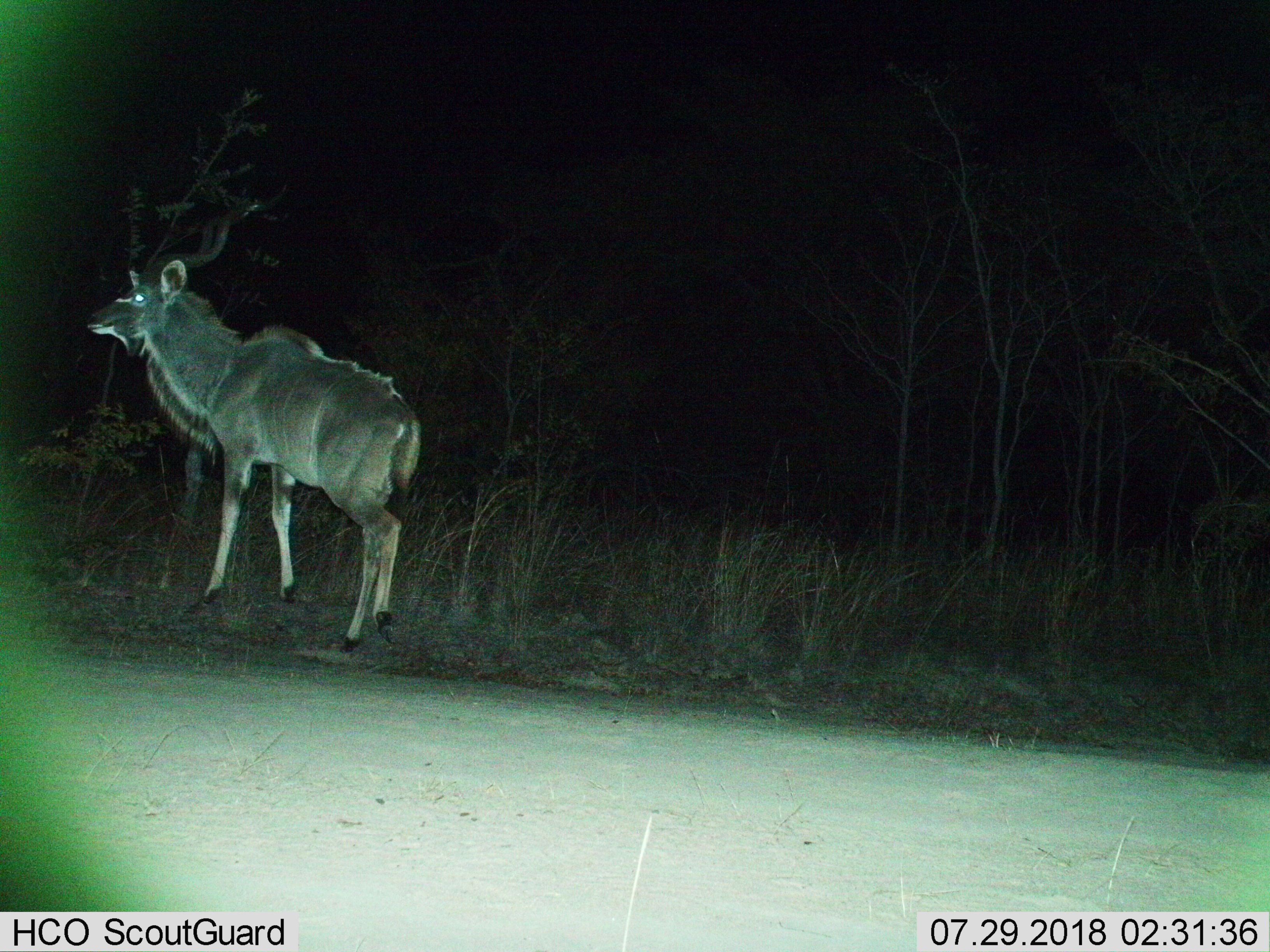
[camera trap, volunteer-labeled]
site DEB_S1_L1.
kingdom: Animalia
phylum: Chordata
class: Mammalia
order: Artiodactyla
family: Bovidae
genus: Tragelaphus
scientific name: Tragelaphus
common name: kudu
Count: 1.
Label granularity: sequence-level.